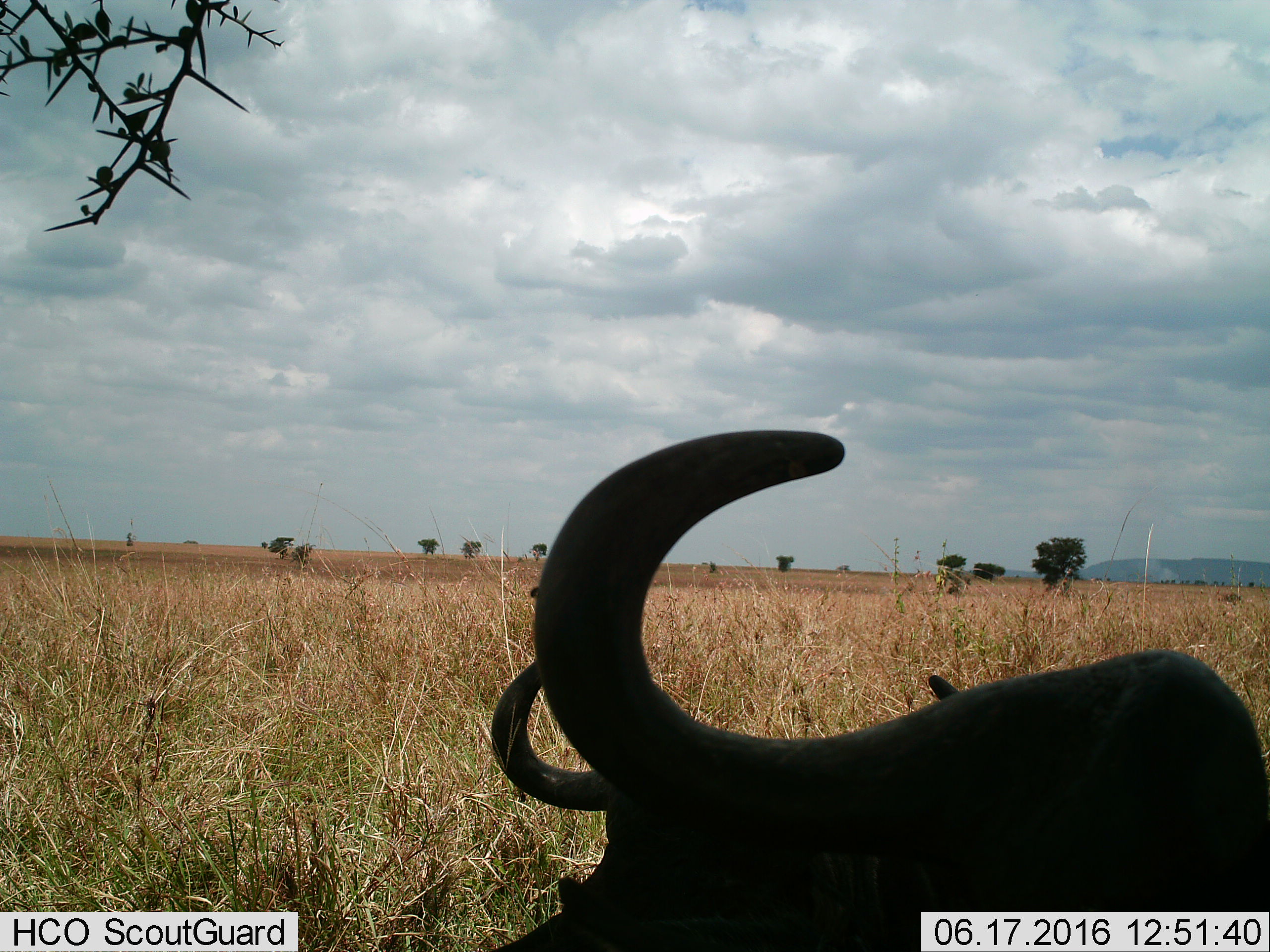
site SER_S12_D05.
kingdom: Animalia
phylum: Chordata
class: Mammalia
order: Artiodactyla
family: Bovidae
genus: Connochaetes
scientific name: Connochaetes taurinus taurinus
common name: blue wildebeest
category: wildebeestblue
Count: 2.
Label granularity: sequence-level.